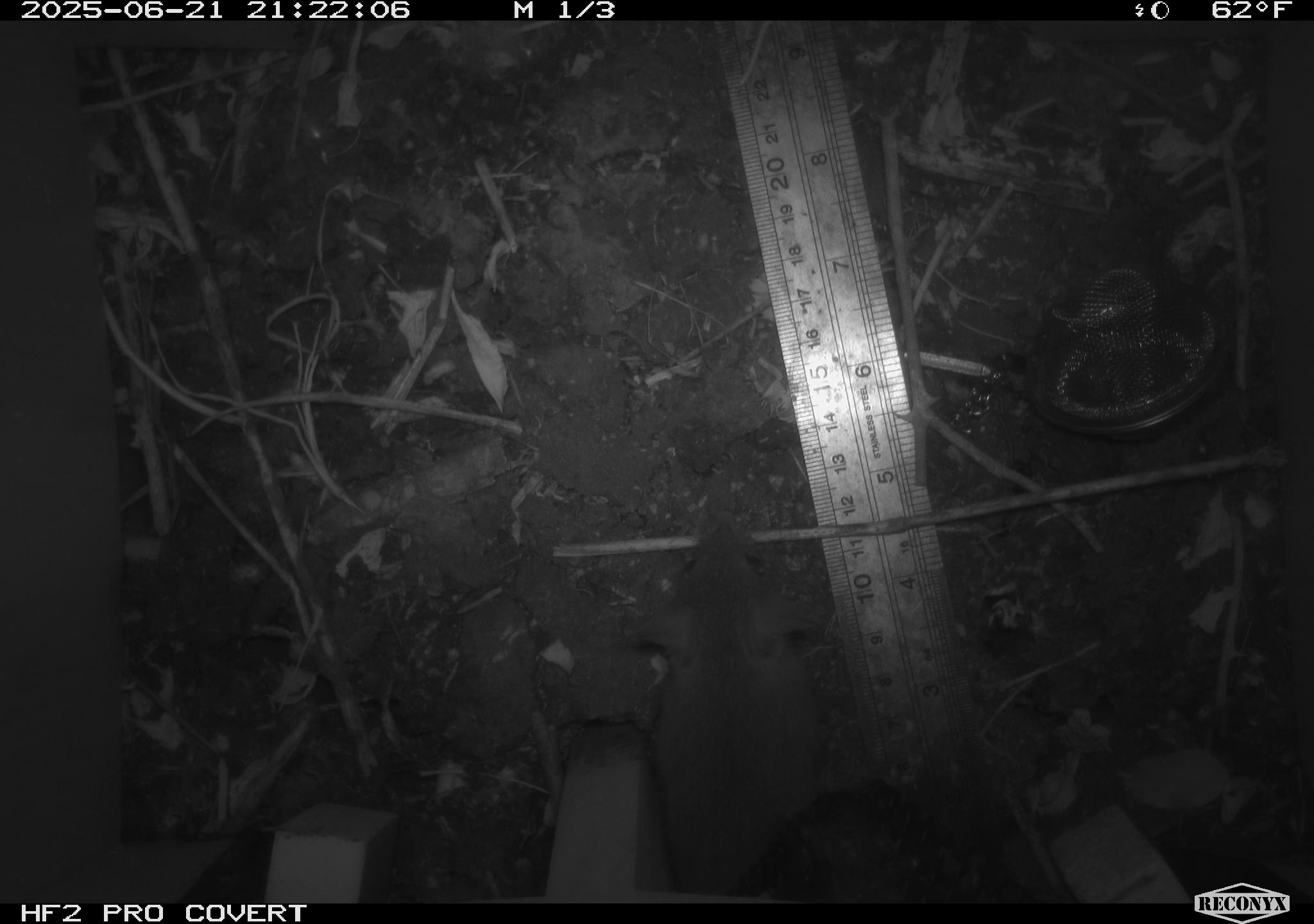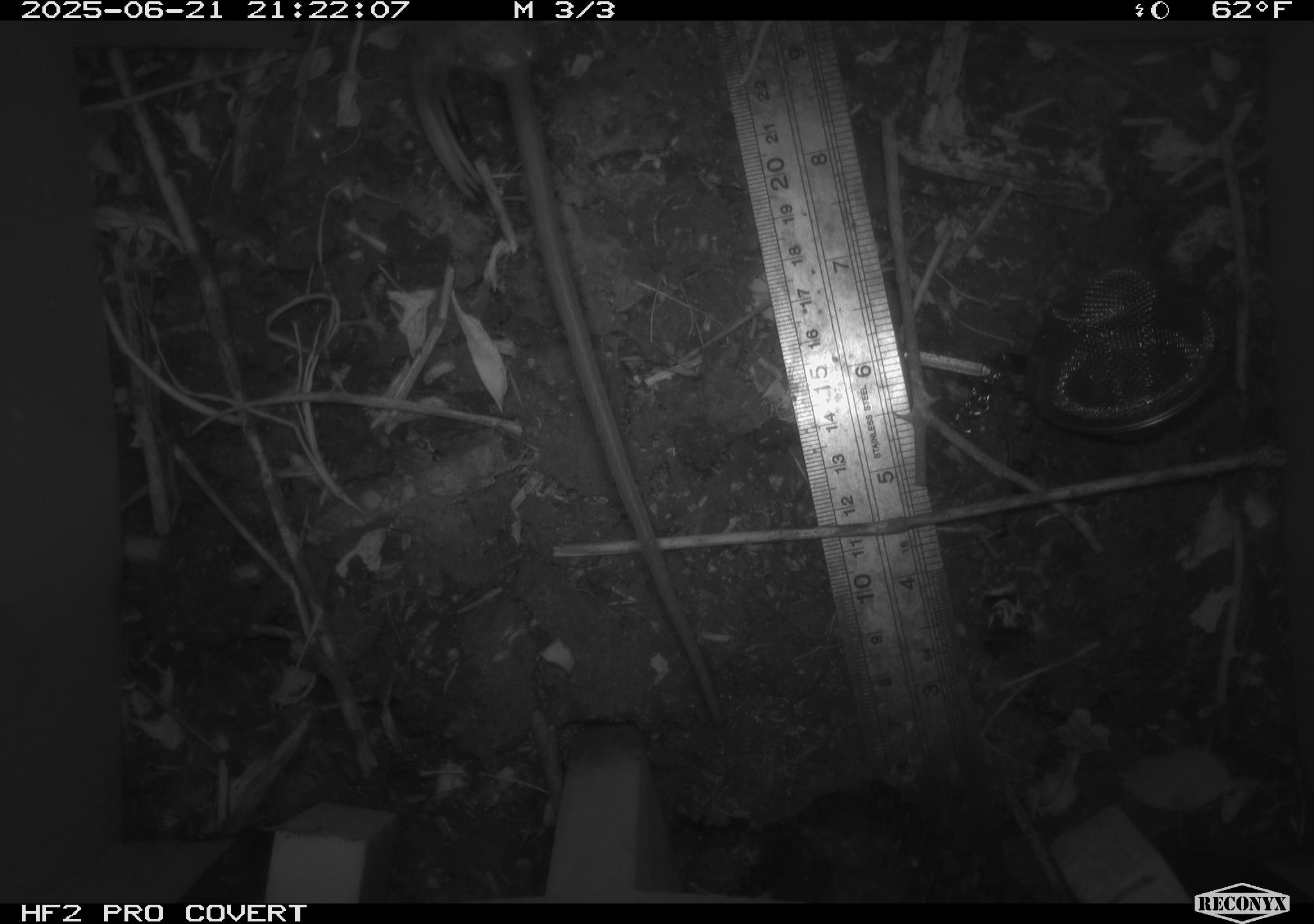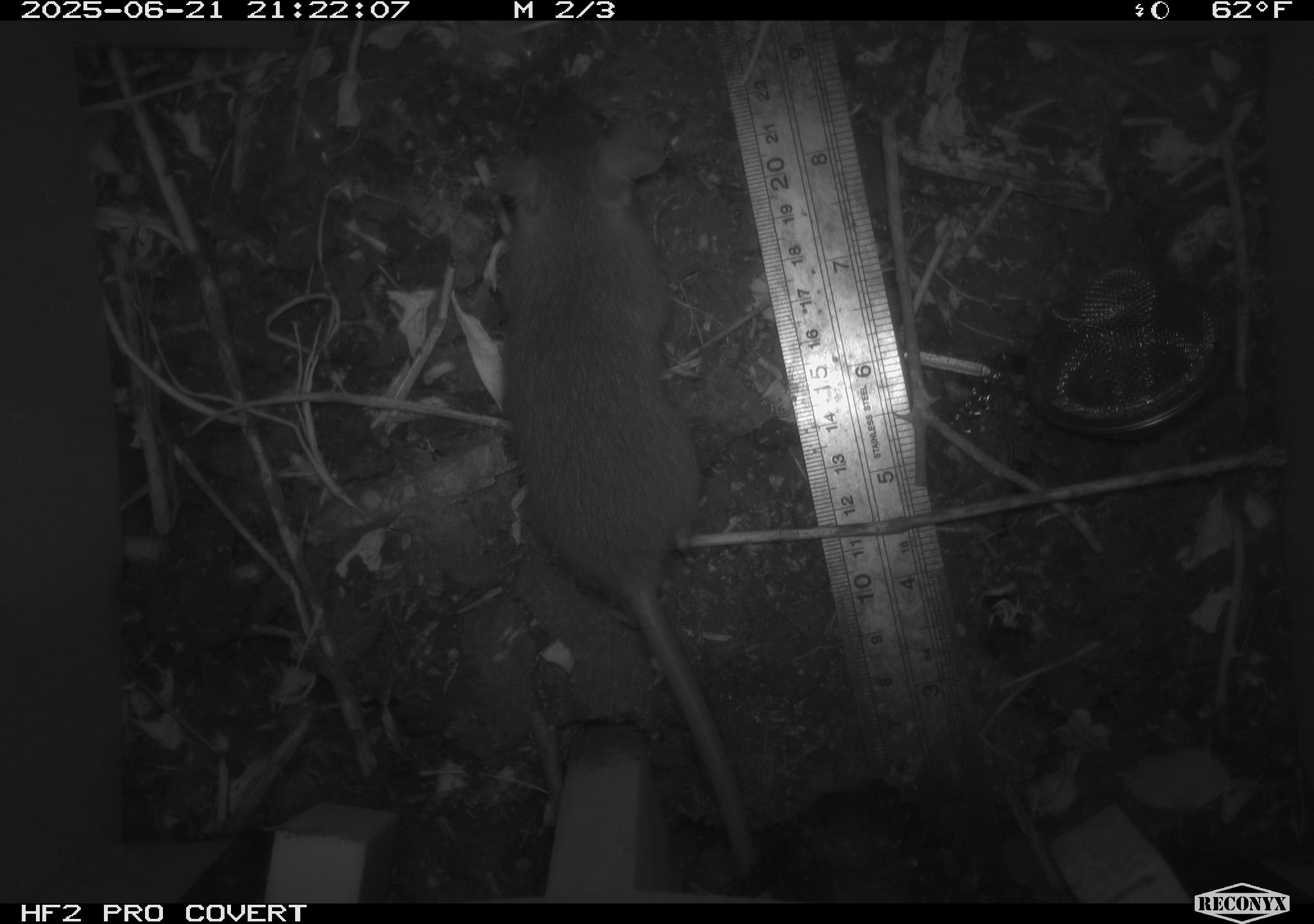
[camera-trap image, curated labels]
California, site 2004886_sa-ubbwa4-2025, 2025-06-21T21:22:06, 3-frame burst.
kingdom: Animalia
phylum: Chordata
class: Mammalia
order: Rodentia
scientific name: Rodentia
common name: rodent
Rodent (Rodentia).